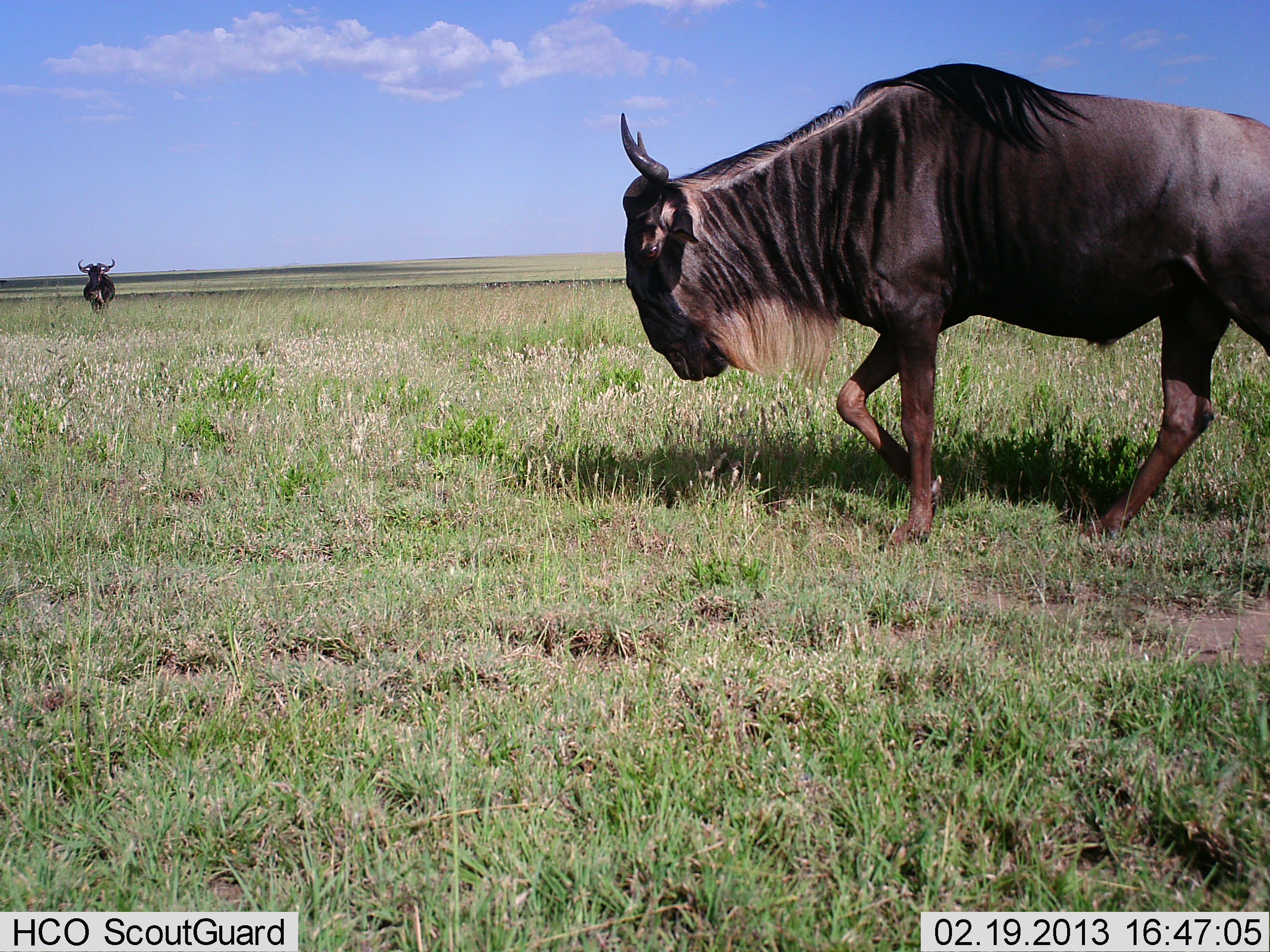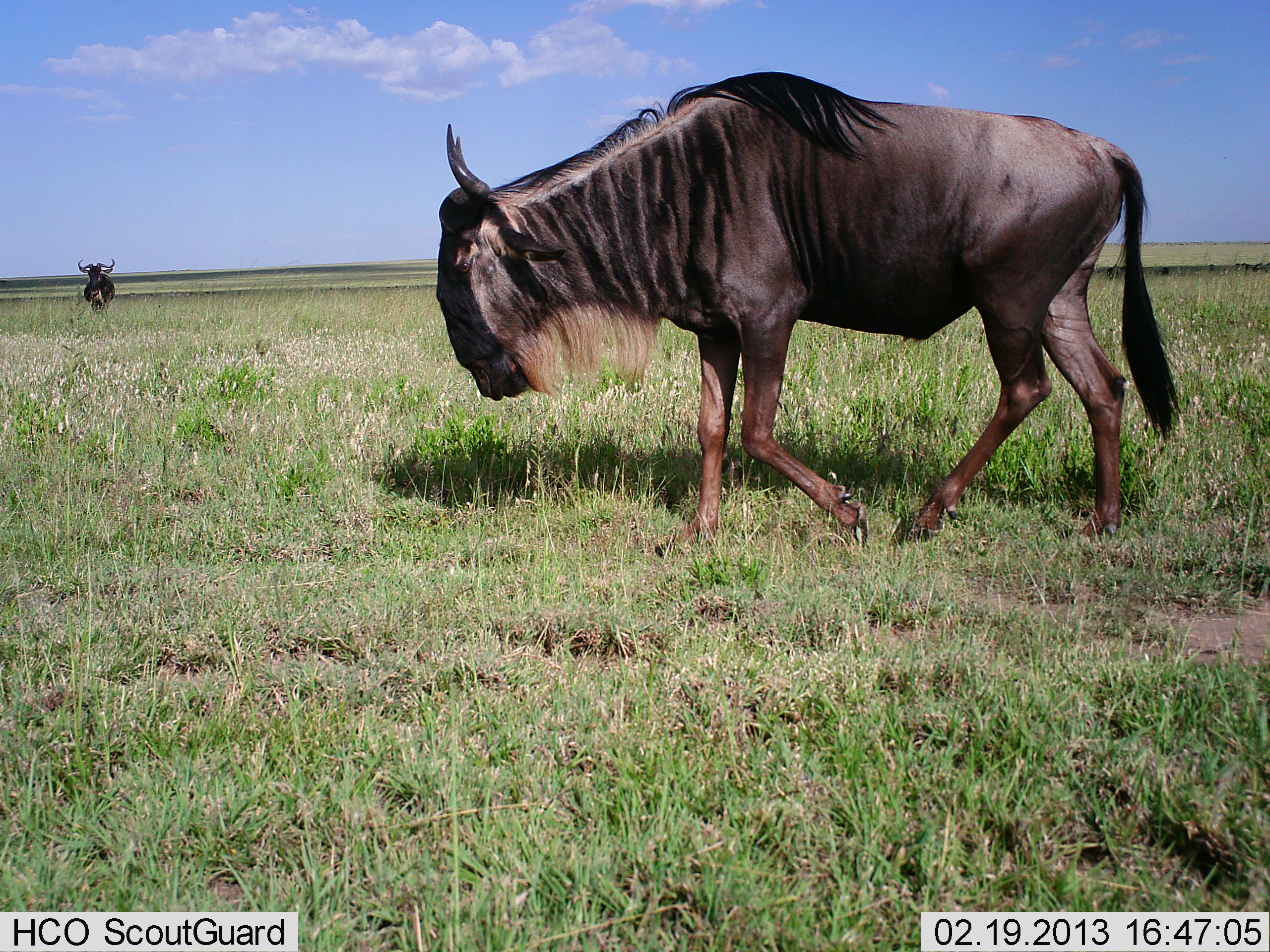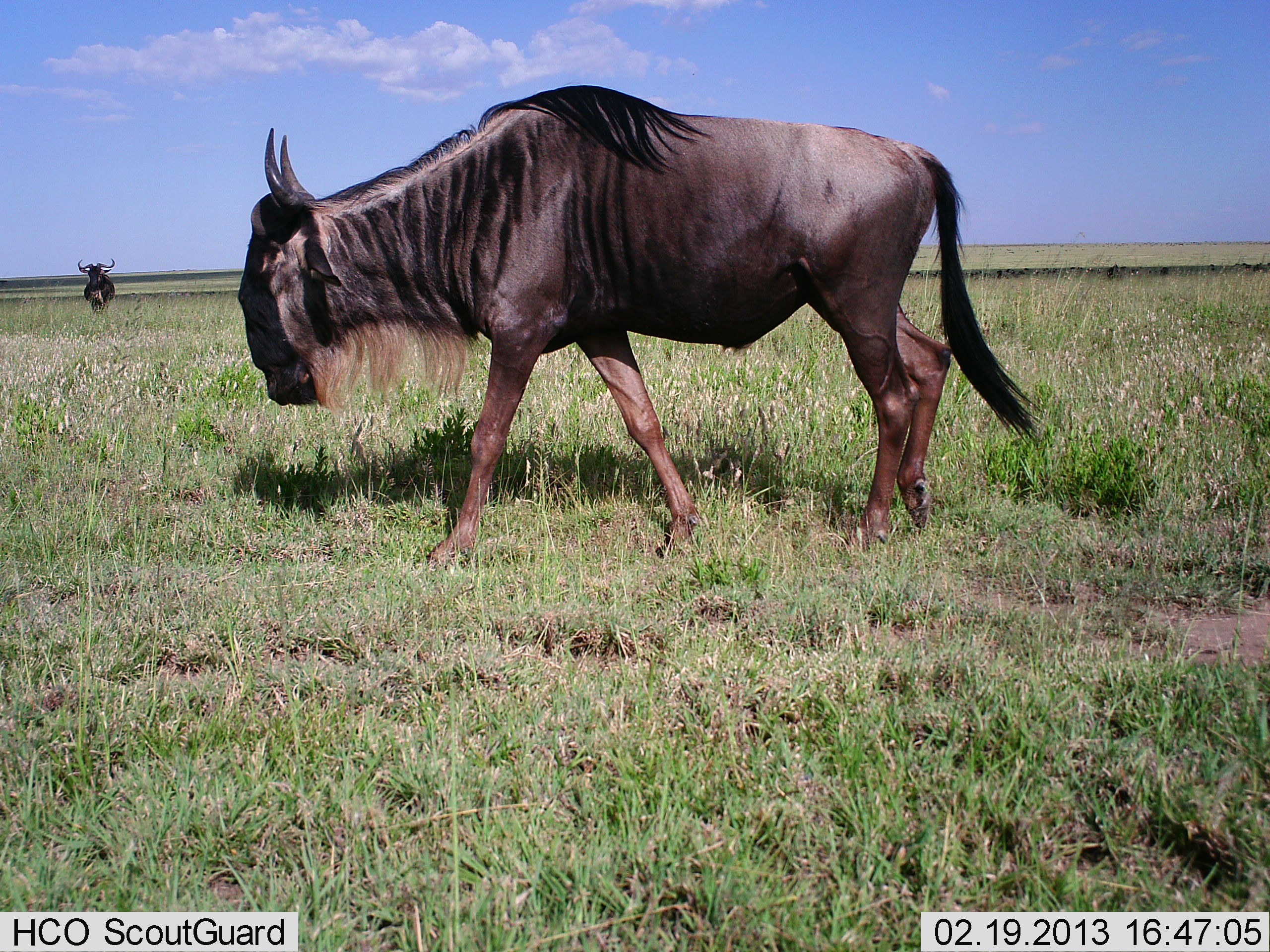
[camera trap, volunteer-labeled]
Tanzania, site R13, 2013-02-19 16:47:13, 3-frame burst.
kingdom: Animalia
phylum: Chordata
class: Mammalia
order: Artiodactyla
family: Bovidae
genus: Connochaetes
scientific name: Connochaetes taurinus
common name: blue wildebeest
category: wildebeest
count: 2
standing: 65%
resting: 3%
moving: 100%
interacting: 0%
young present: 0%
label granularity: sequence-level